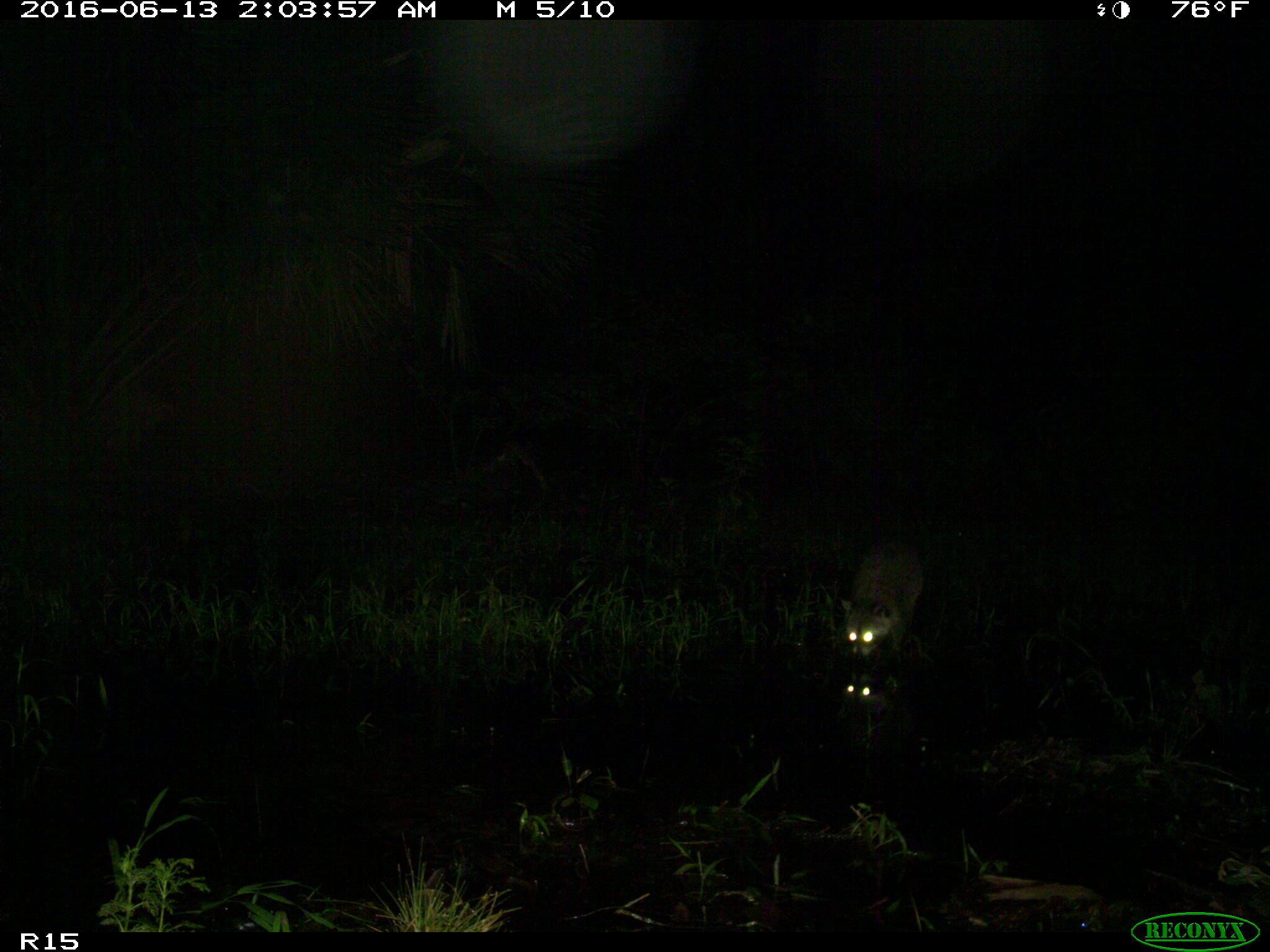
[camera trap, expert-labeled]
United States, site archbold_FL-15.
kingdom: Animalia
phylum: Chordata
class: Mammalia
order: Carnivora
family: Procyonidae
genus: Procyon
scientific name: Procyon lotor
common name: common raccoon